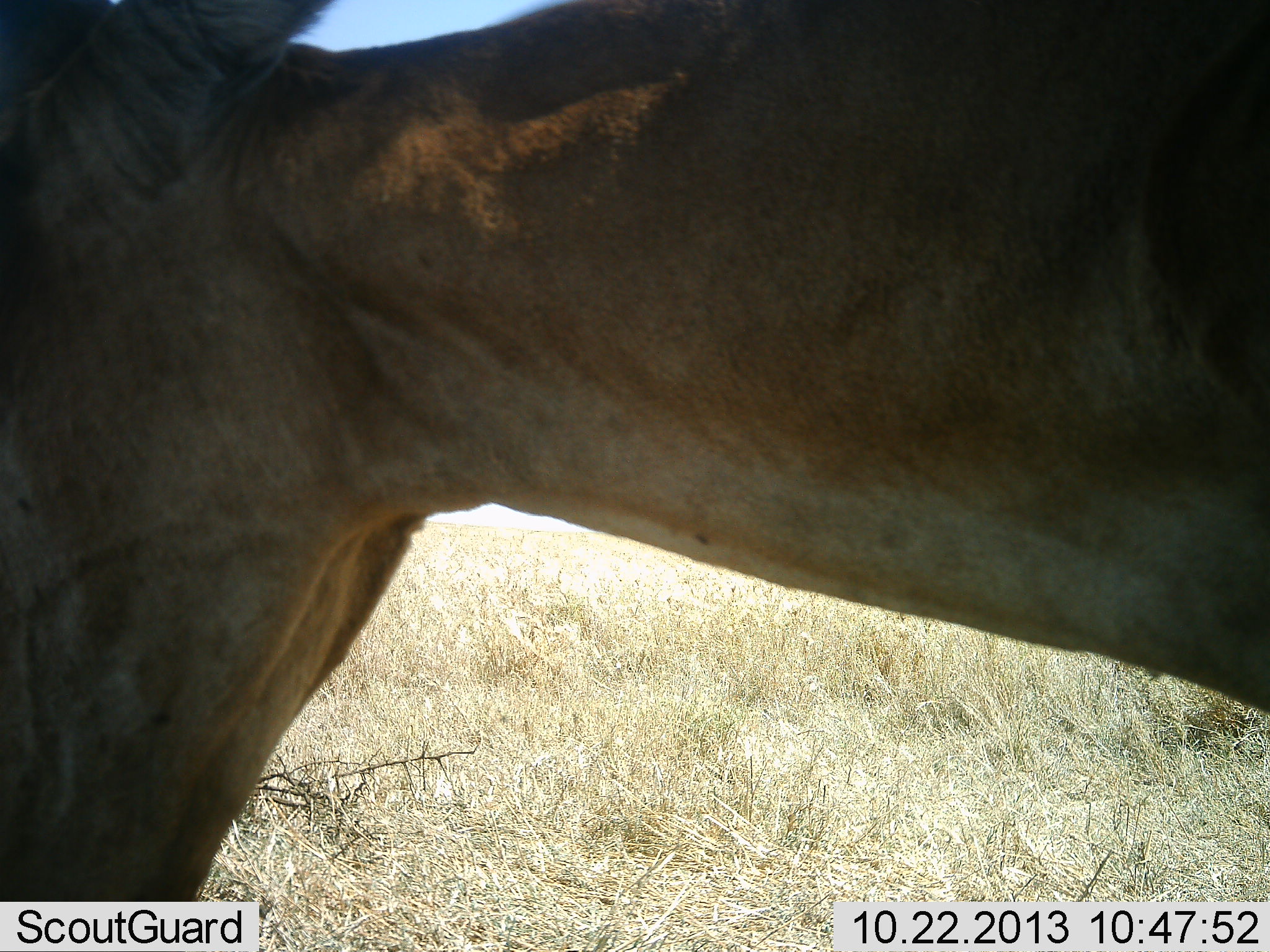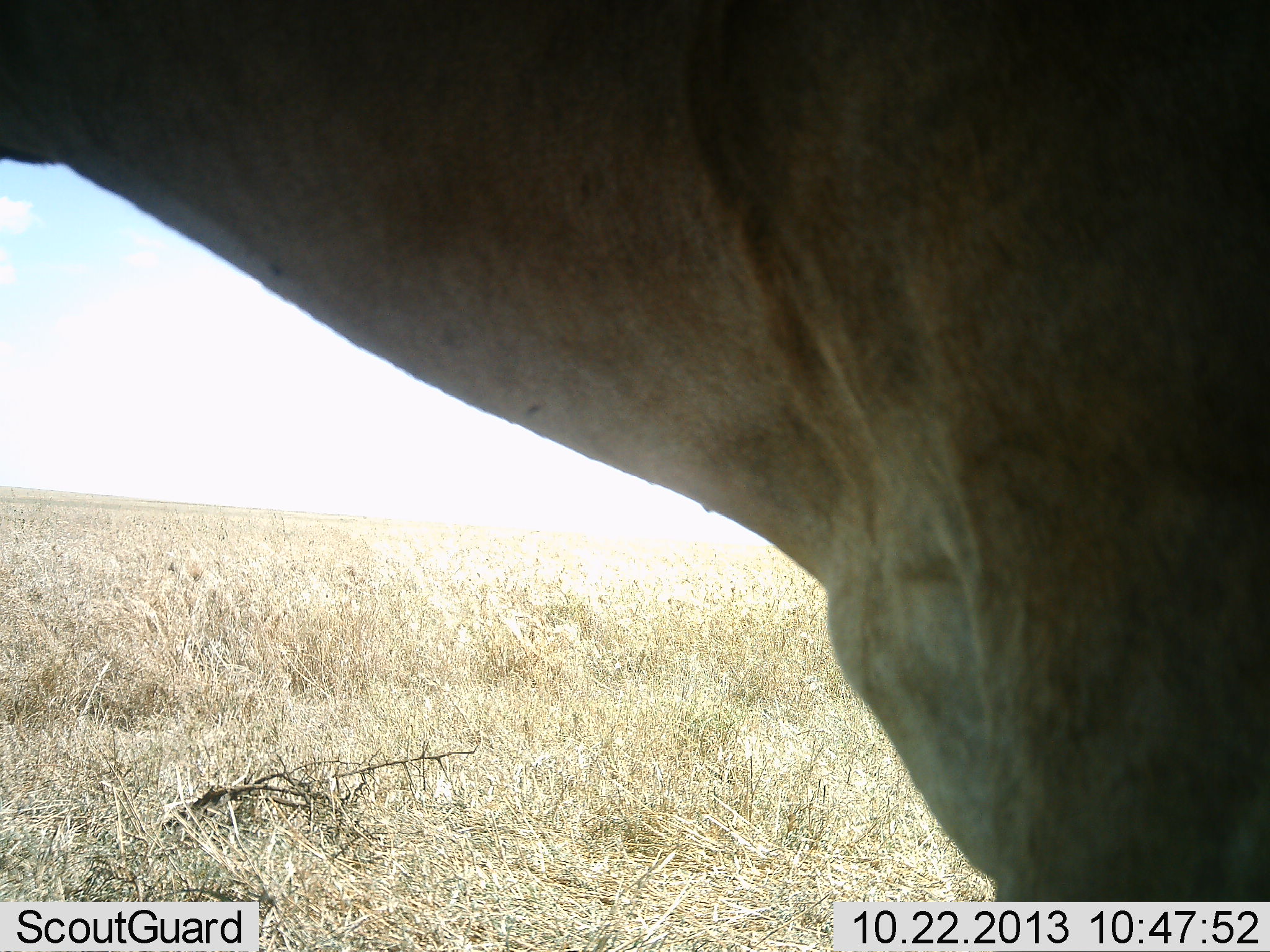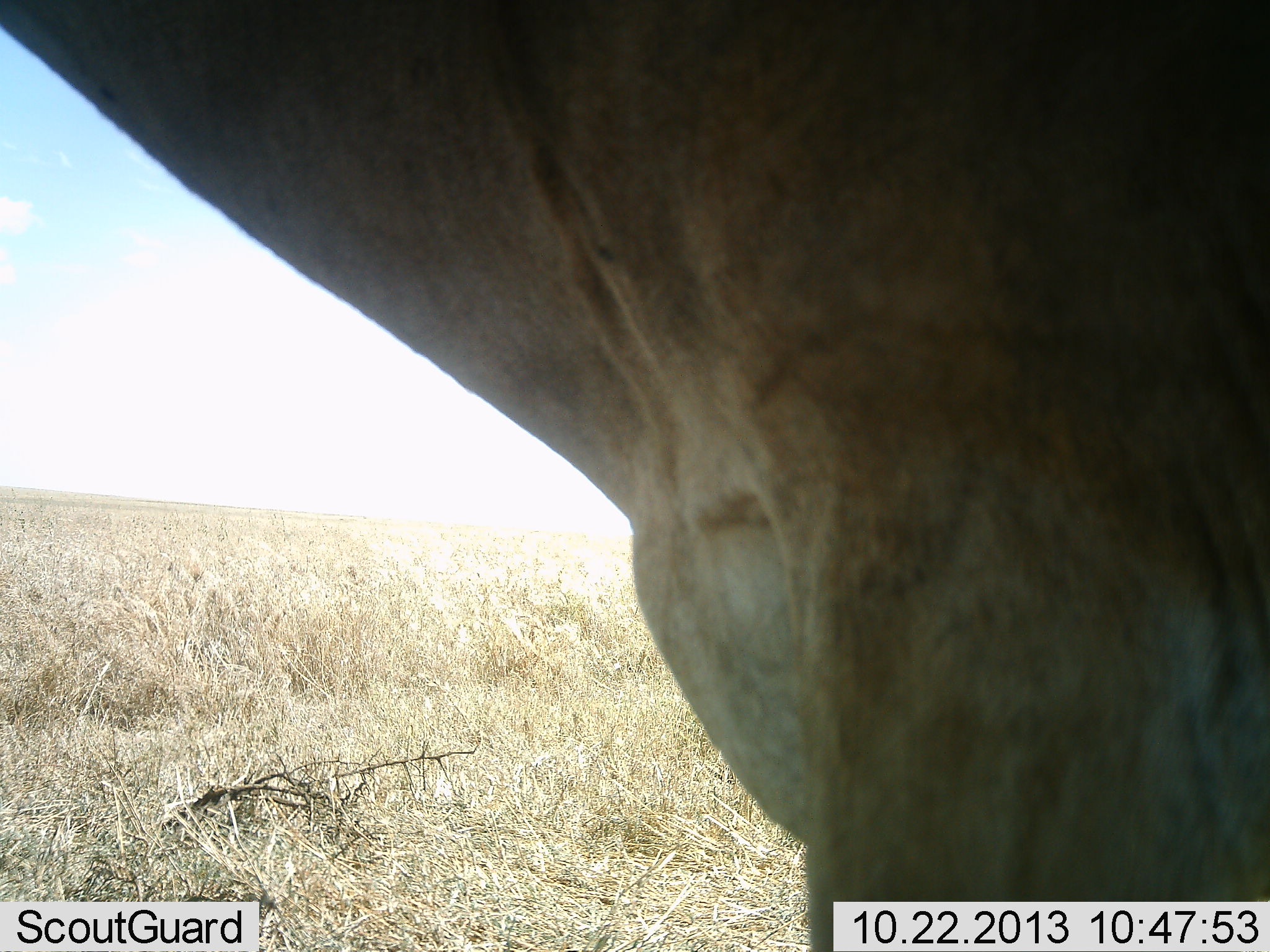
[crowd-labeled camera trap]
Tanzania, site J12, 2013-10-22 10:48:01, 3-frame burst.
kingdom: Animalia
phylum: Chordata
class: Mammalia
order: Artiodactyla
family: Bovidae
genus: Alcelaphus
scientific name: Alcelaphus buselaphus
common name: hartebeest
Hartebeest (Alcelaphus buselaphus), count 1. Behavior (volunteer vote fractions): standing 80%, resting 0%, moving 10%, interacting 0%. Young present (vote fraction): 0%. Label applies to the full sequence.